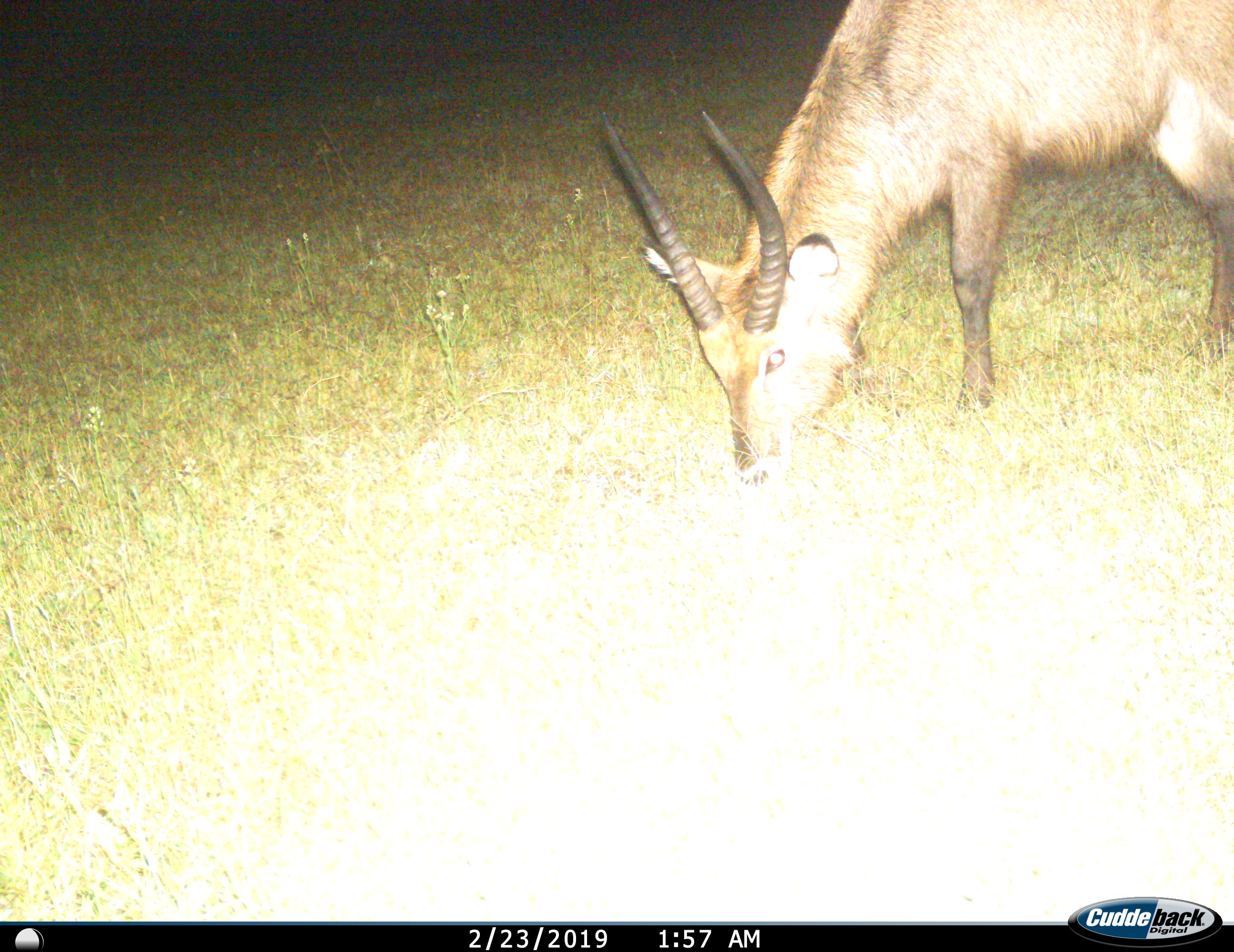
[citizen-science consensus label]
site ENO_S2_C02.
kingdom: Animalia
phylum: Chordata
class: Mammalia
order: Artiodactyla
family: Bovidae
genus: Kobus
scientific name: Kobus ellipsiprymnus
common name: waterbuck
Waterbuck (Kobus ellipsiprymnus), count 1. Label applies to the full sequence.